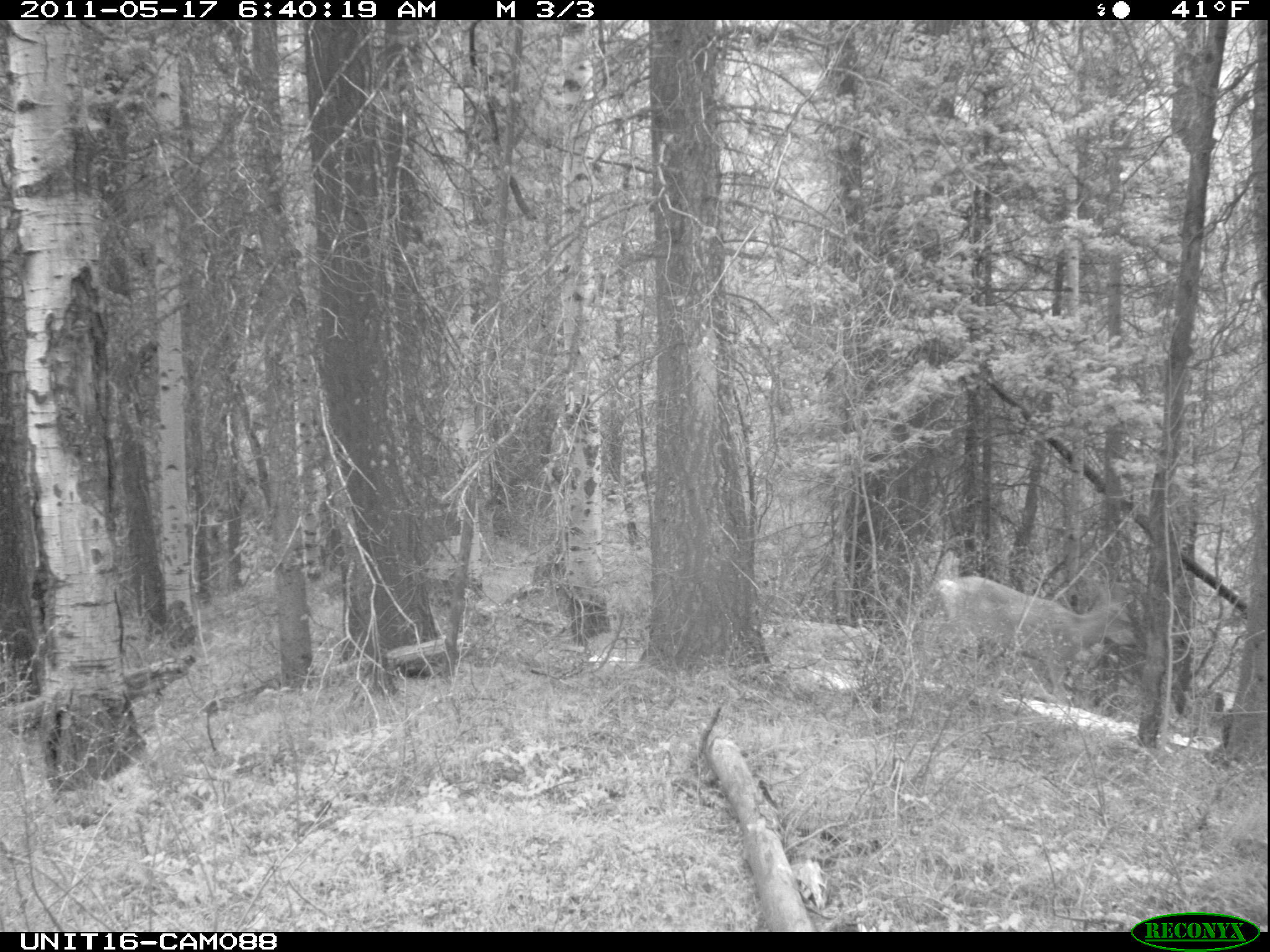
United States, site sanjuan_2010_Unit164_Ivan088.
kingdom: Animalia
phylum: Chordata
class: Mammalia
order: Artiodactyla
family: Cervidae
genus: Odocoileus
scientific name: Odocoileus hemionus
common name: mule deer